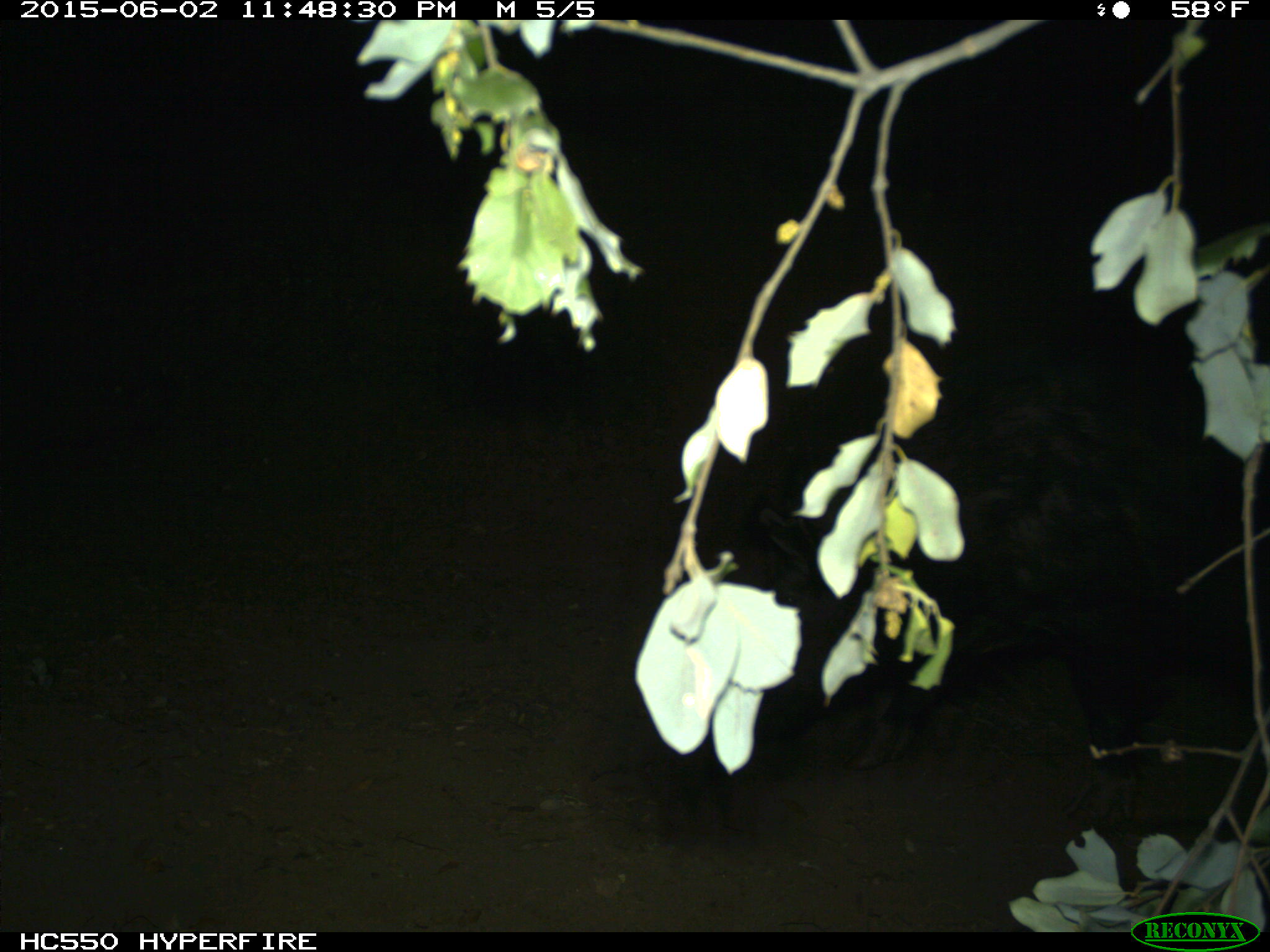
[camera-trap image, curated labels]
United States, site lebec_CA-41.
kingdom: Animalia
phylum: Chordata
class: Mammalia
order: Artiodactyla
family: Suidae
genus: Sus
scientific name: Sus scrofa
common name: wild boar